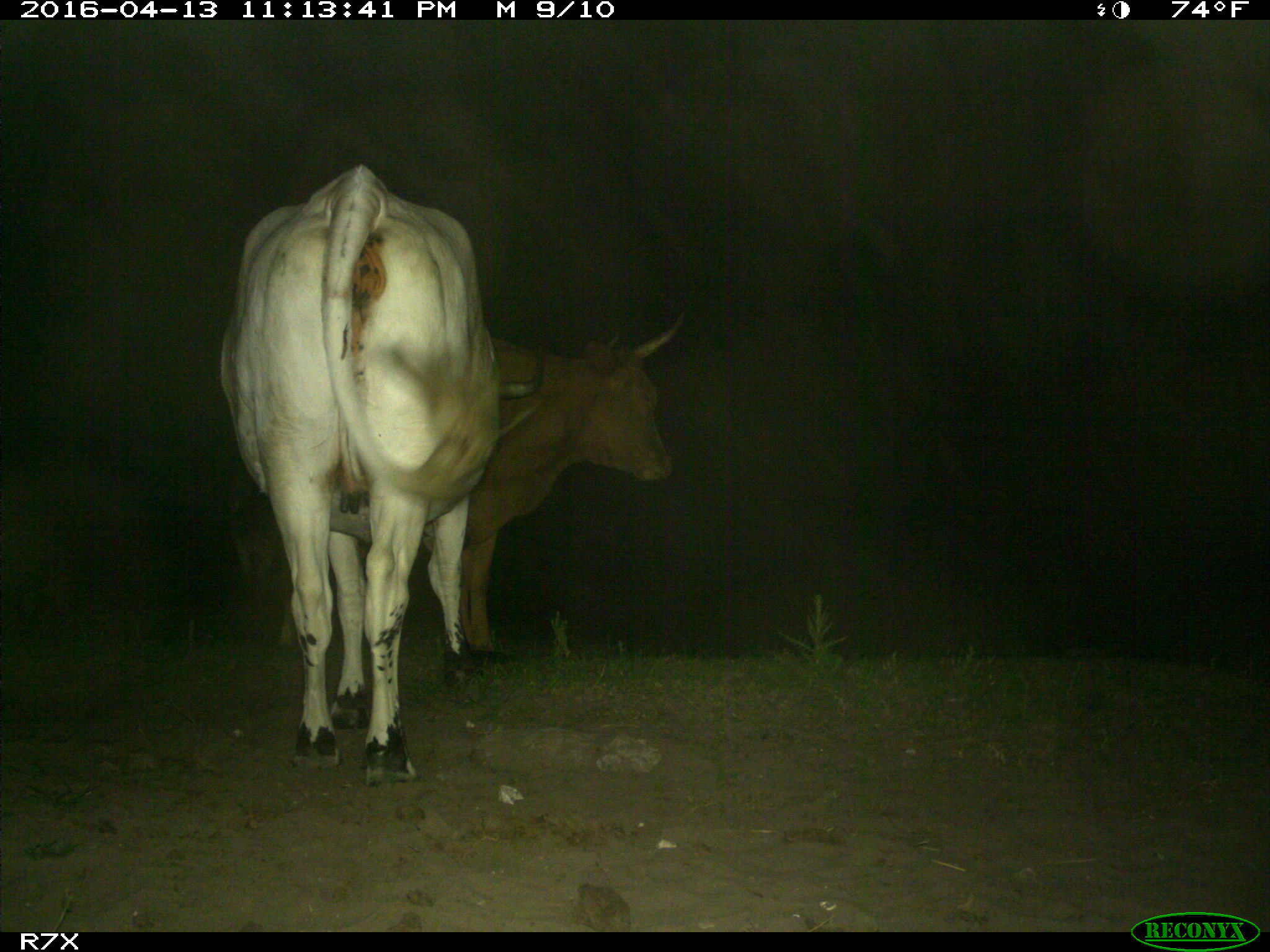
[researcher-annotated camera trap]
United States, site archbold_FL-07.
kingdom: Animalia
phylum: Chordata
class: Mammalia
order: Artiodactyla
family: Bovidae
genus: Bos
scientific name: Bos taurus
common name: domestic cow